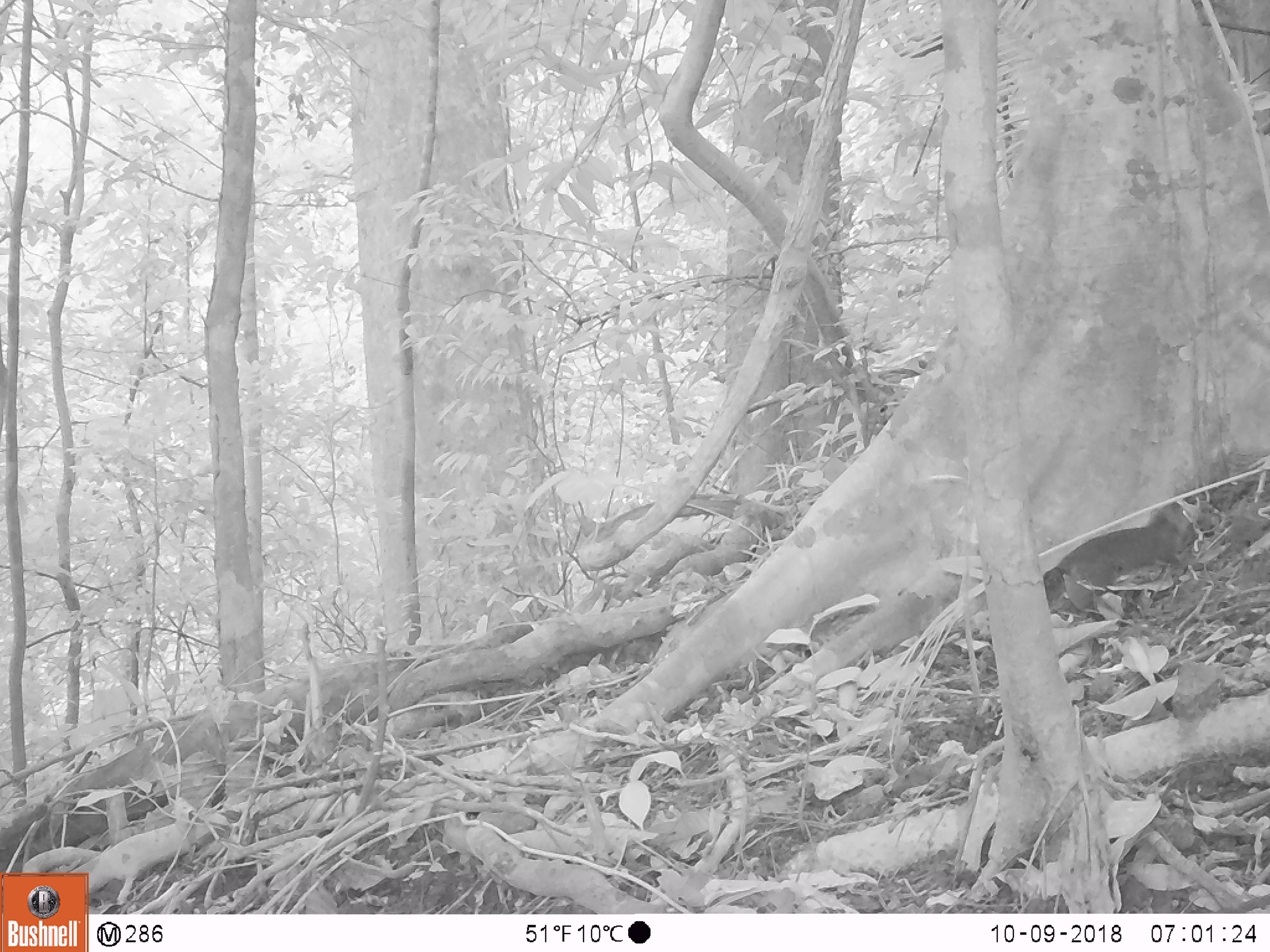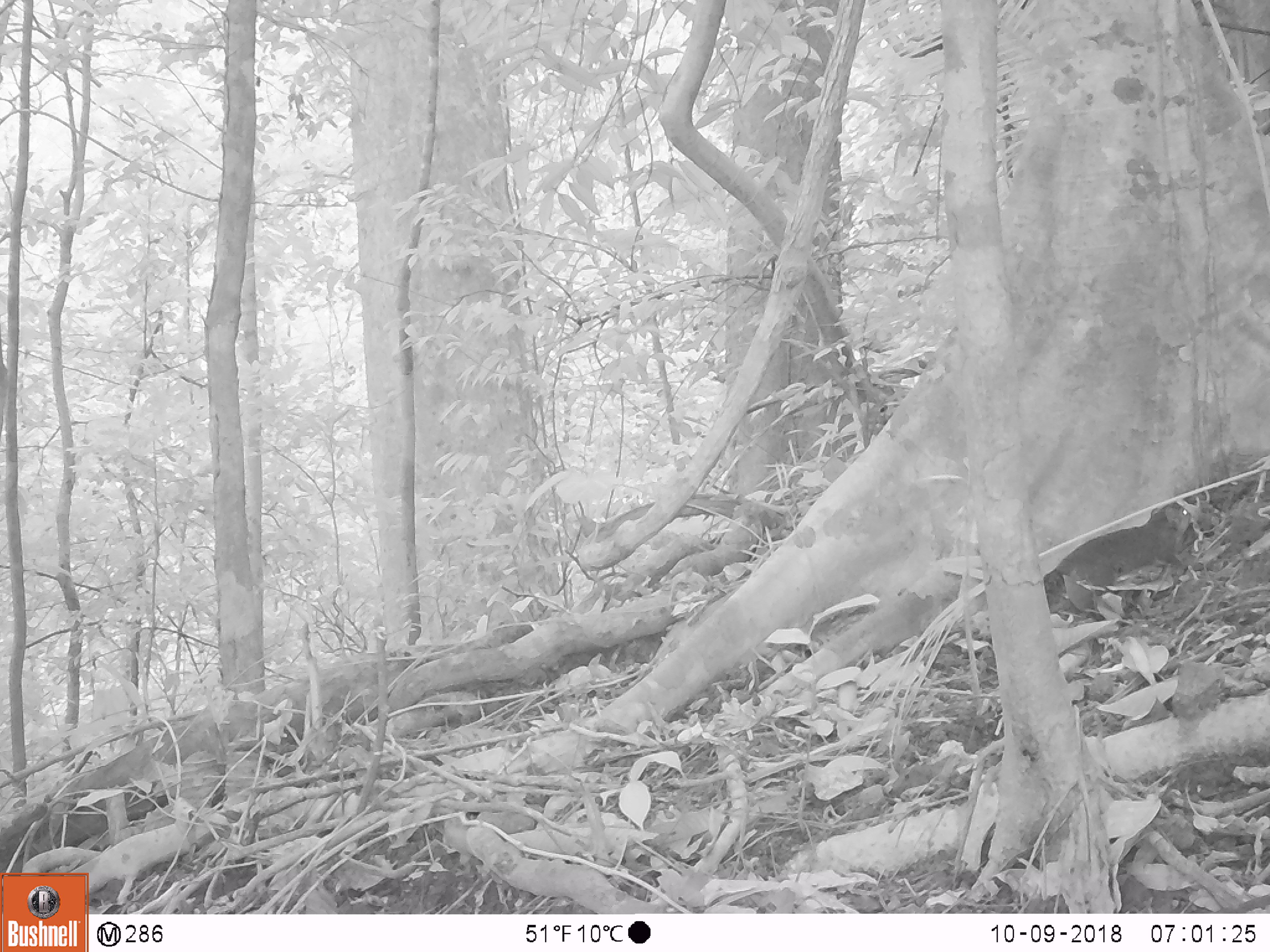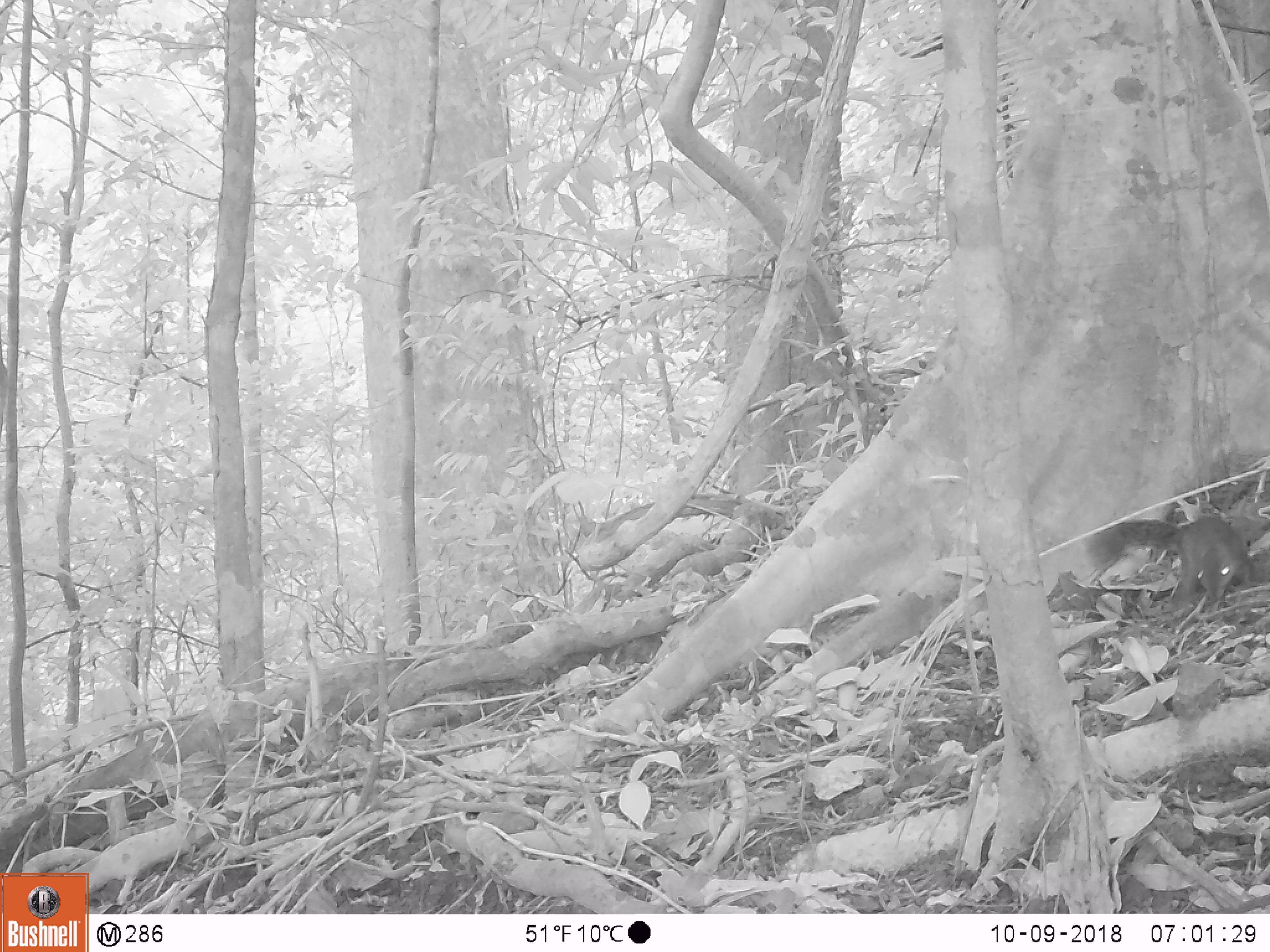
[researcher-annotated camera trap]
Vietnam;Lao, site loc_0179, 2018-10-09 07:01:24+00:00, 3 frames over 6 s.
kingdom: Animalia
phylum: Chordata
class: Mammalia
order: Rodentia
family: Sciuridae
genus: Dremomys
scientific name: Dremomys rufigenis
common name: red-cheeked squirrel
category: red cheeked squirrel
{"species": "red cheeked squirrel (red-cheeked squirrel) (Dremomys rufigenis)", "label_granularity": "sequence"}